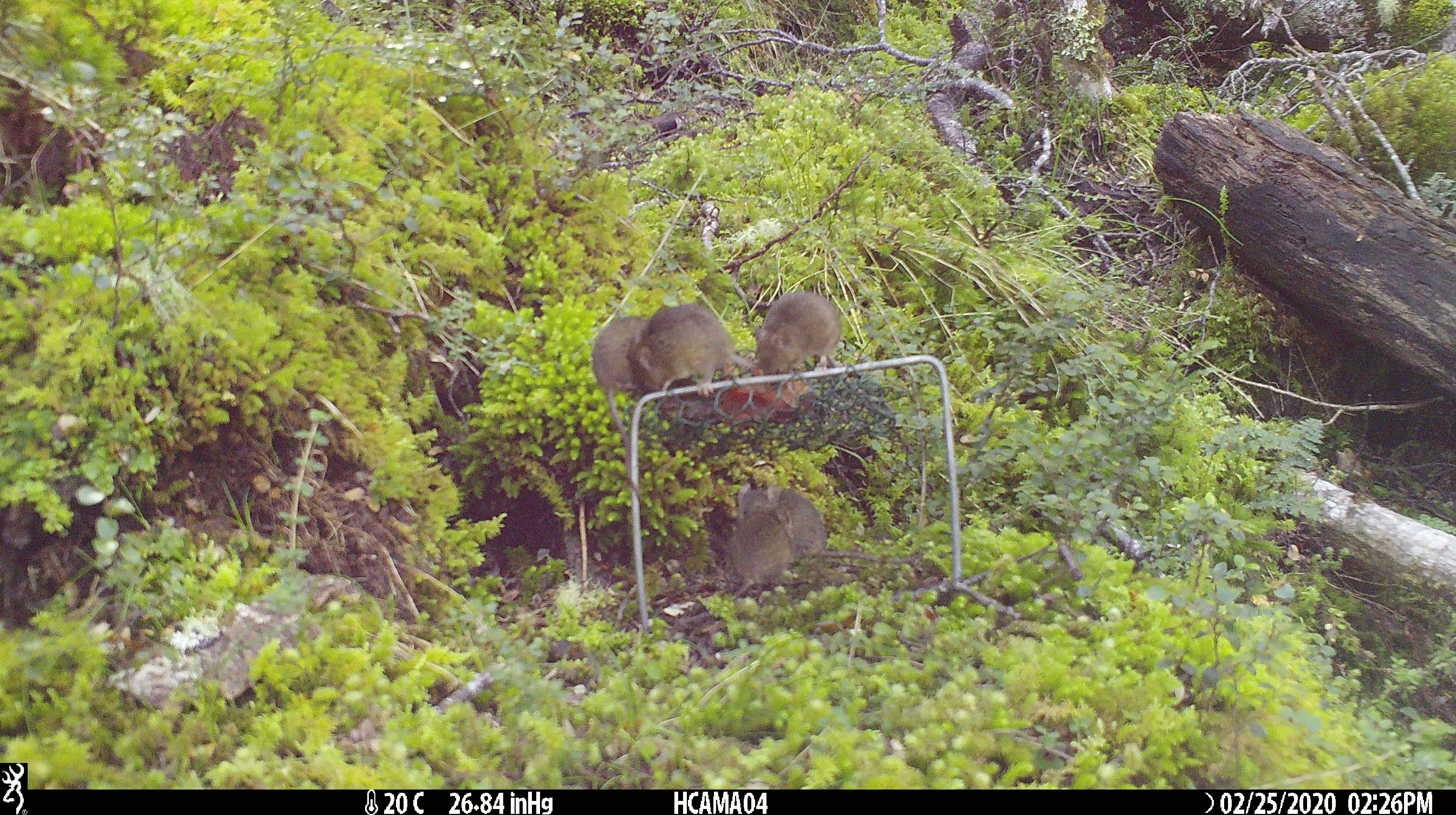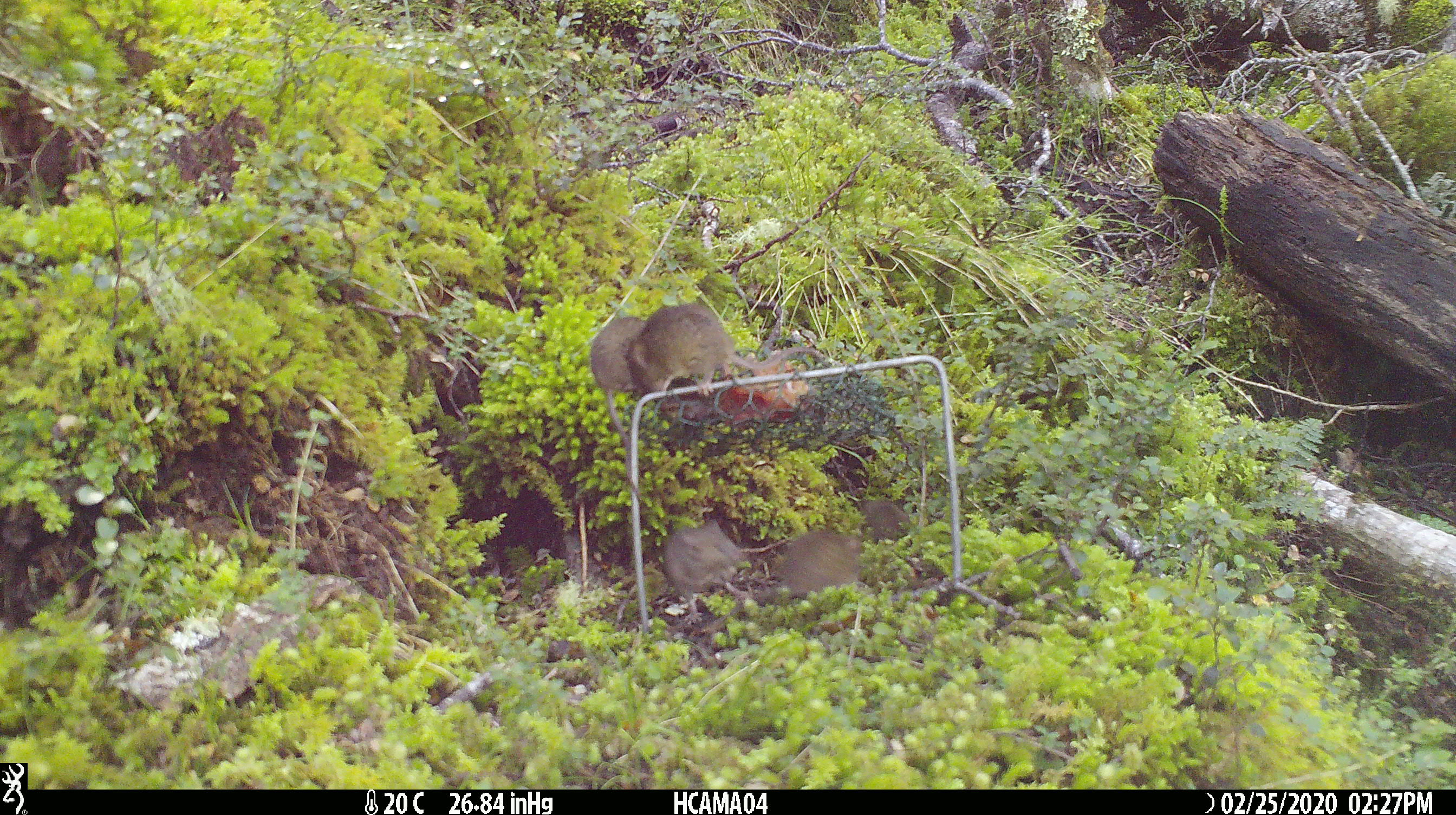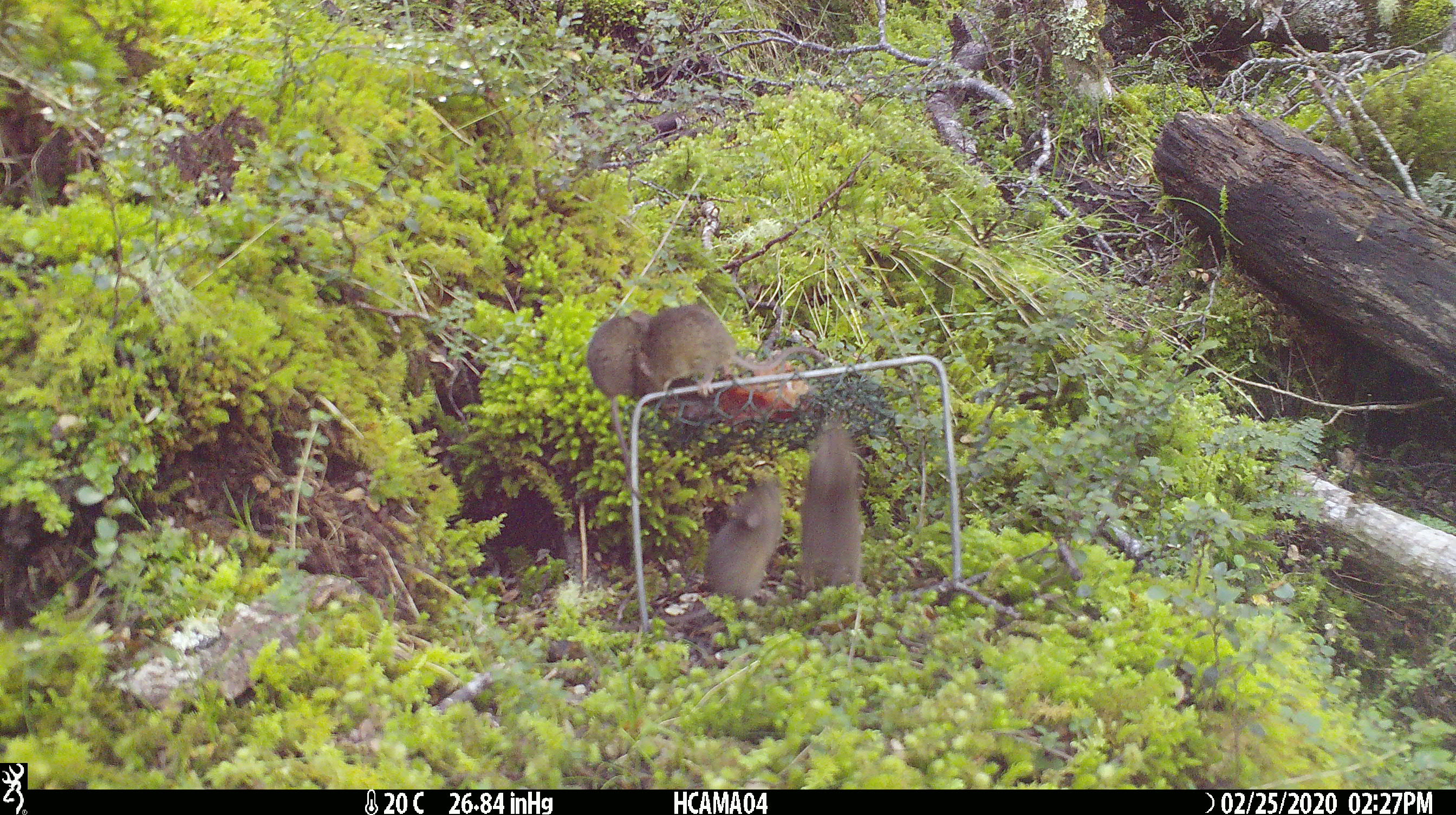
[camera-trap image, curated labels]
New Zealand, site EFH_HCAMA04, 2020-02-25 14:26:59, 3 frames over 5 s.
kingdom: Animalia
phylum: Chordata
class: Mammalia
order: Rodentia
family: Muridae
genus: Mus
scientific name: Mus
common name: mouse